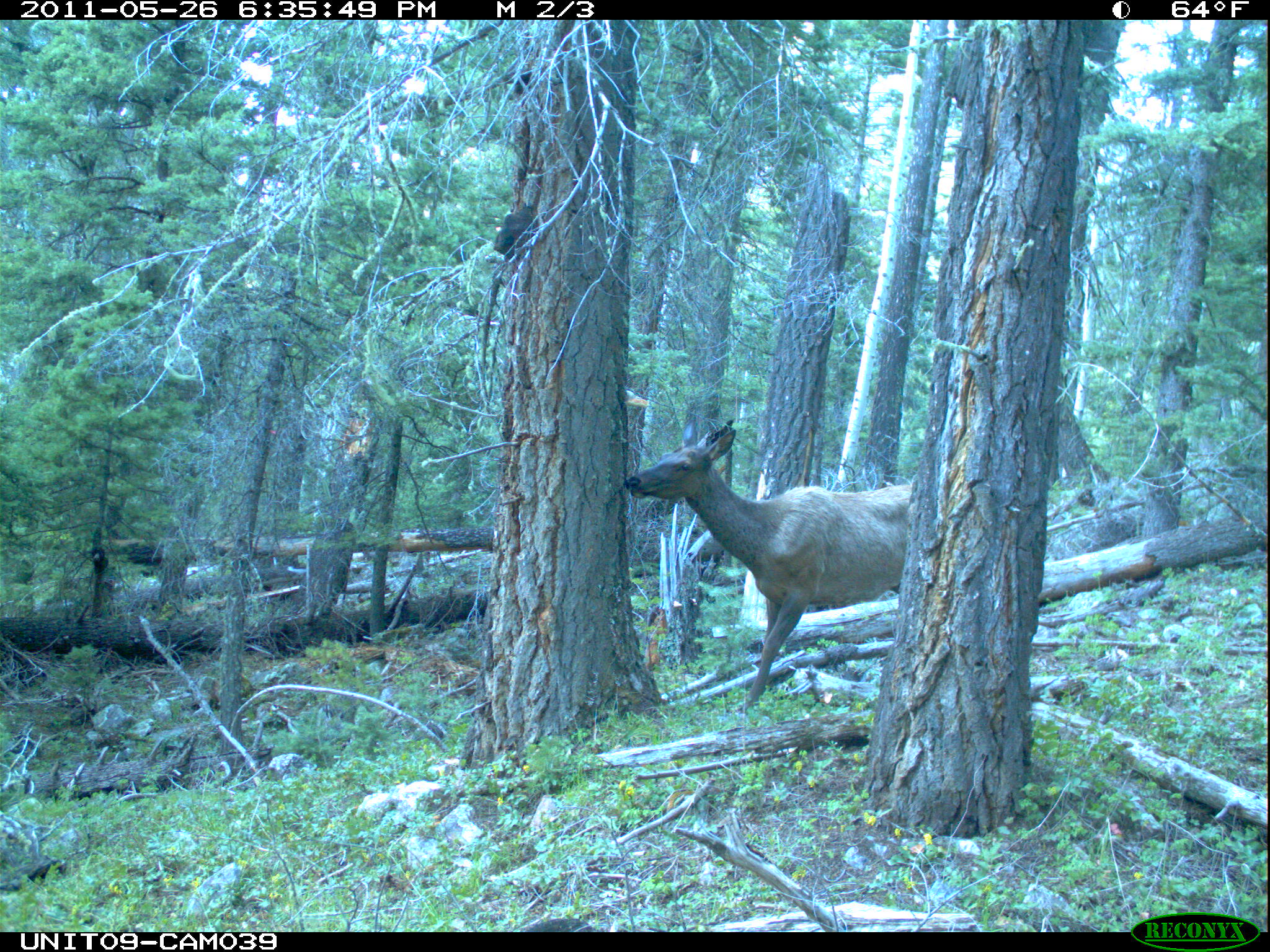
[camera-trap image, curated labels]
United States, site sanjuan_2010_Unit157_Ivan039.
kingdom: Animalia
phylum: Chordata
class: Mammalia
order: Artiodactyla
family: Cervidae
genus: Cervus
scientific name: Cervus elaphus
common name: red deer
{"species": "Cervus elaphus (red deer)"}